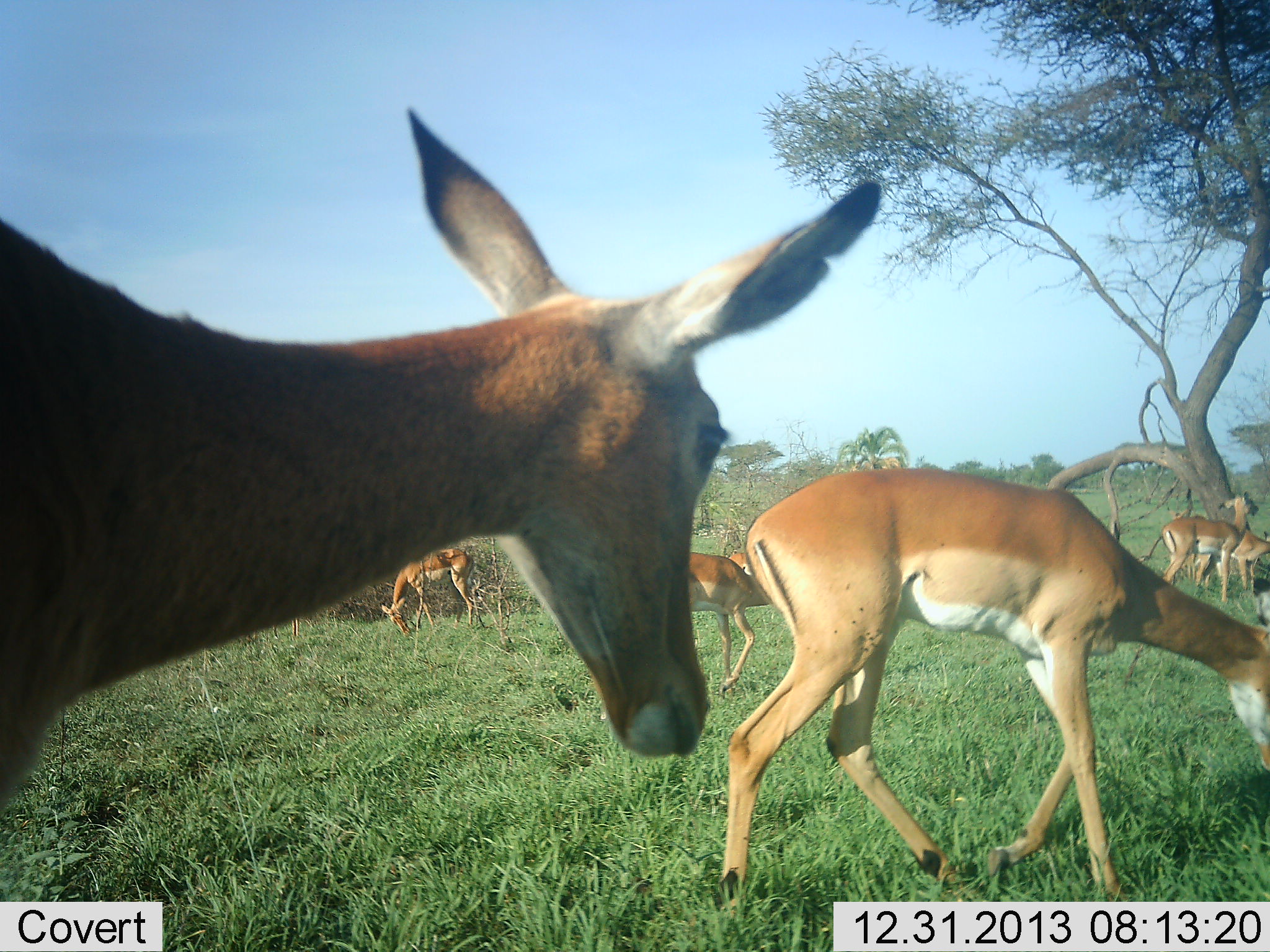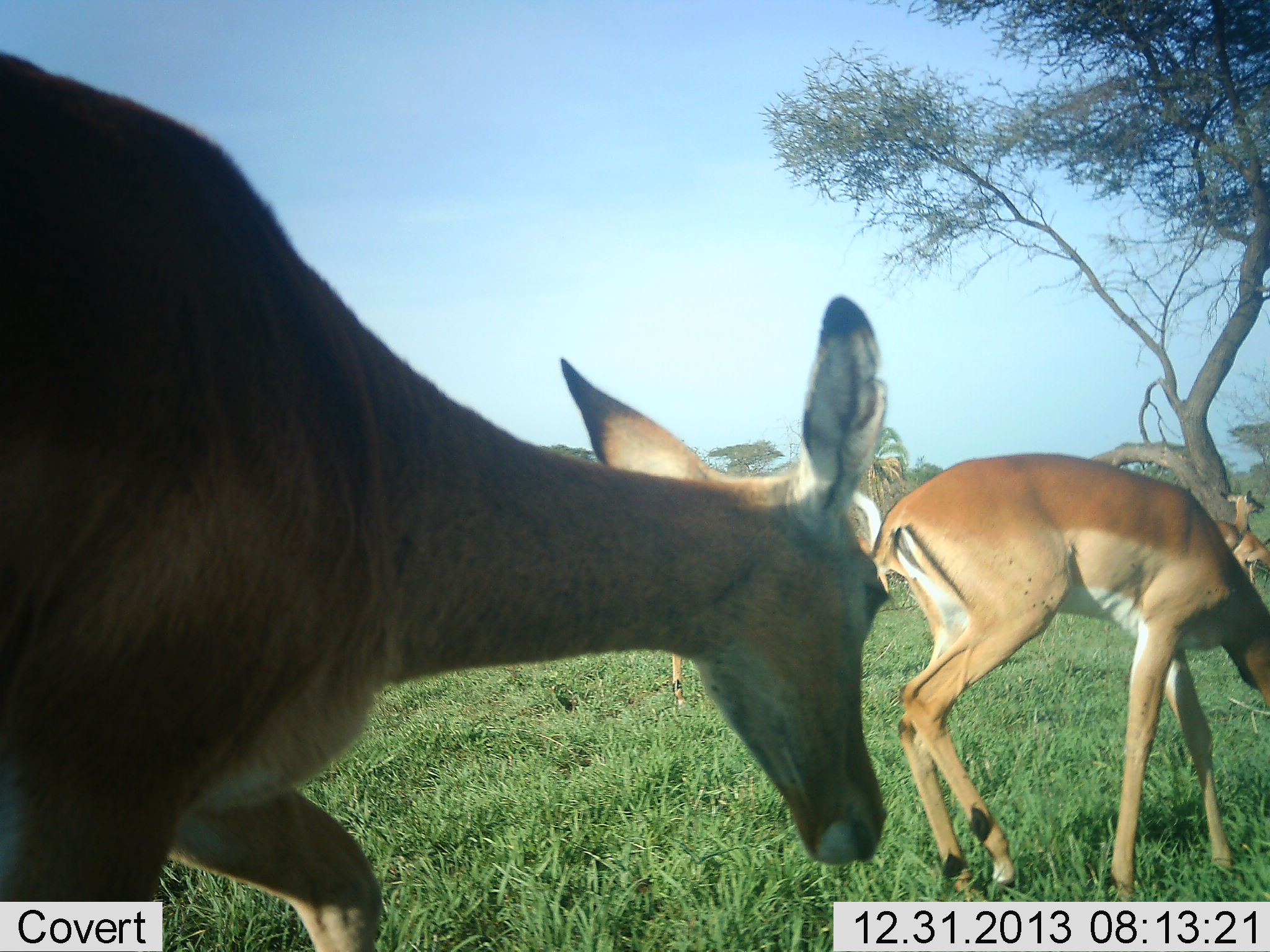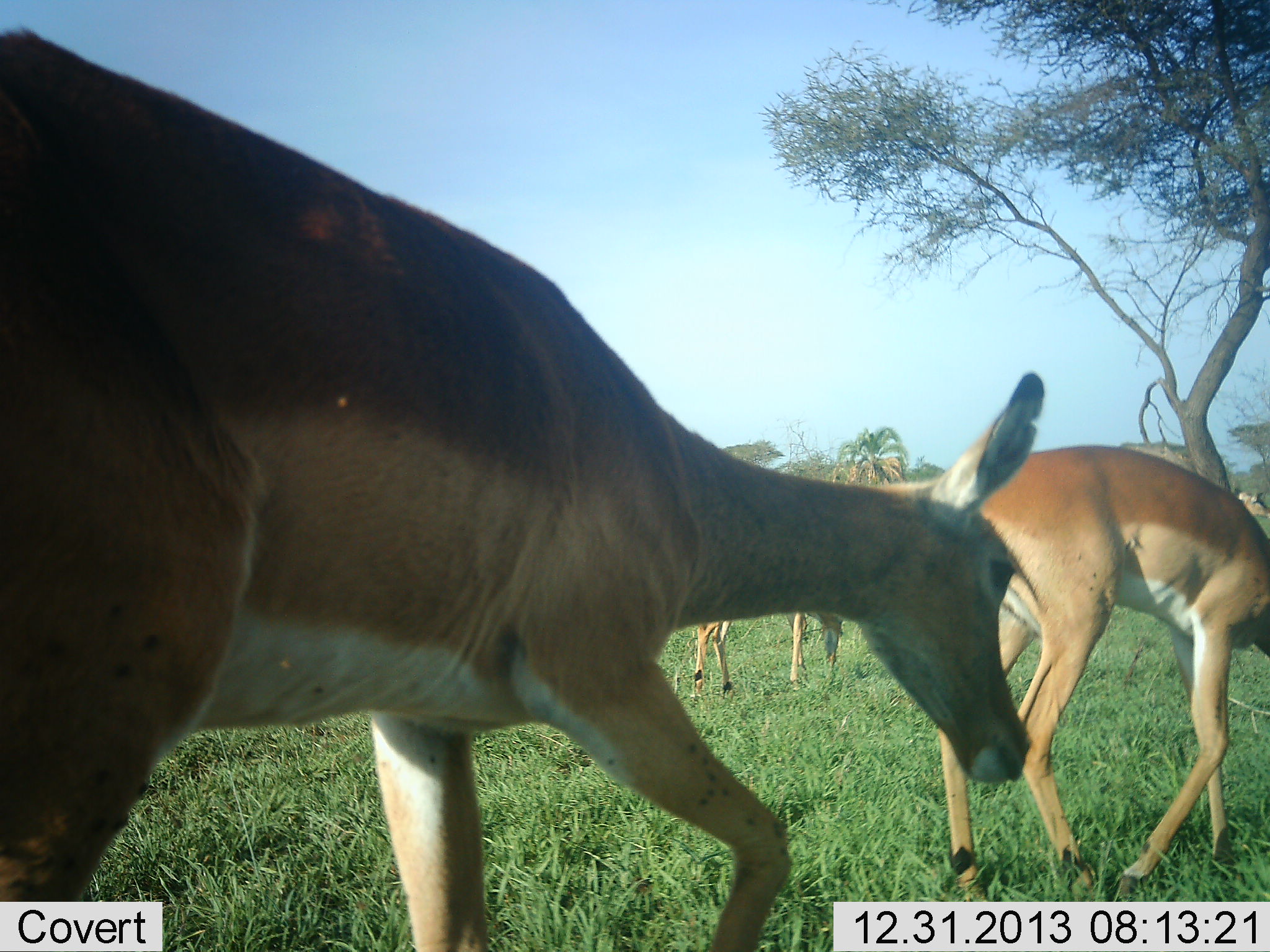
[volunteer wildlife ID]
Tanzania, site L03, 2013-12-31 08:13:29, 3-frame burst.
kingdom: Animalia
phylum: Chordata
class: Mammalia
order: Artiodactyla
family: Bovidae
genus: Aepyceros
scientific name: Aepyceros melampus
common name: impala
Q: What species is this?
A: Impala (Aepyceros melampus).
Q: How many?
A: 7.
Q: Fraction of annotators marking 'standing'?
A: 50%.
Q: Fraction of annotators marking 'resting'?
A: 0%.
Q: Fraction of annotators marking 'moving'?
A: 100%.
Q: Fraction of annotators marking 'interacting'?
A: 0%.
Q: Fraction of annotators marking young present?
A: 0%.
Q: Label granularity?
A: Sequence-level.